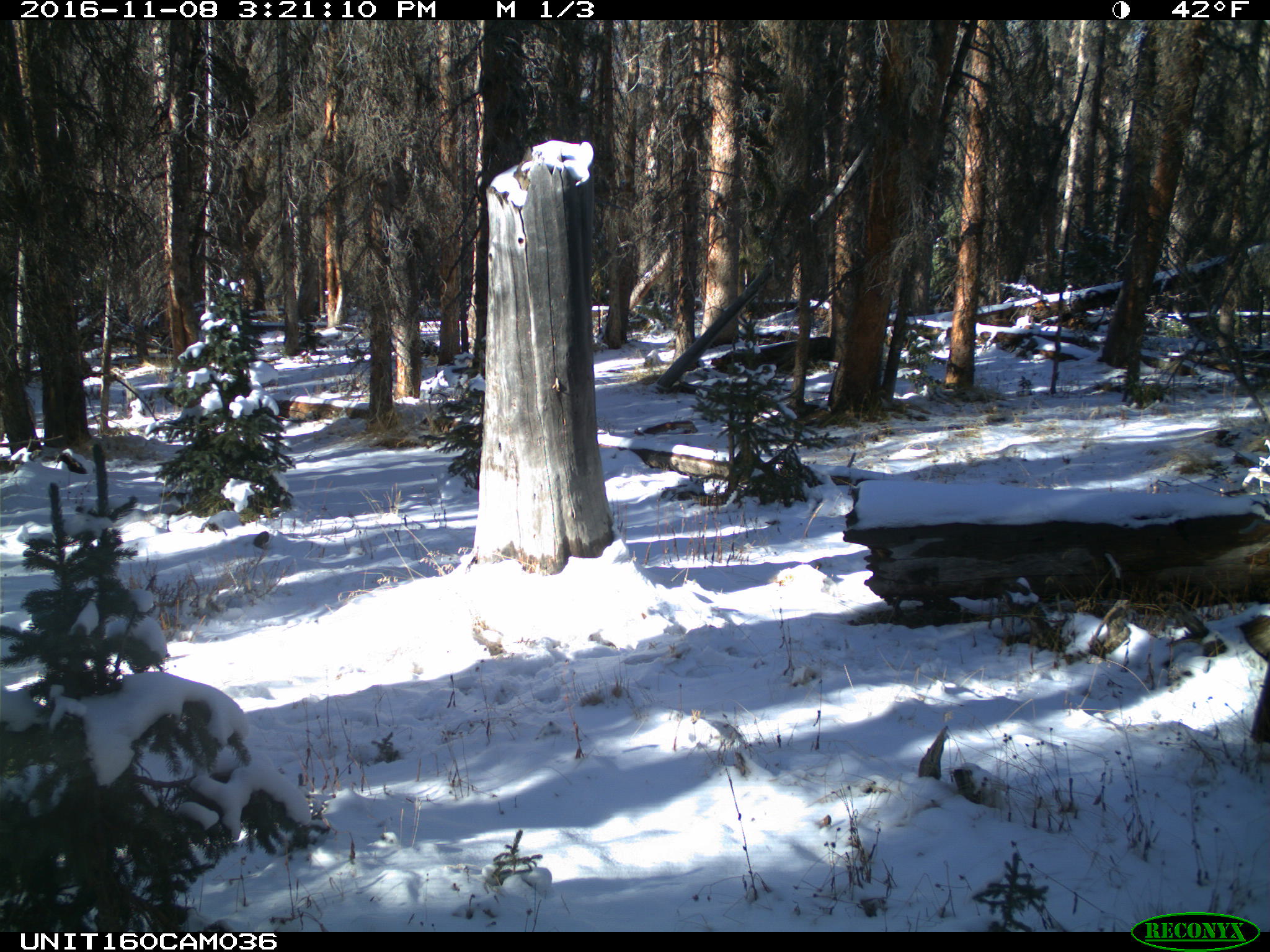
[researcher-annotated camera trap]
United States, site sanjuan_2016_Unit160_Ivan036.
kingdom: Animalia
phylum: Chordata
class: Mammalia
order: Artiodactyla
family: Cervidae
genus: Alces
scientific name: Alces alces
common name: moose